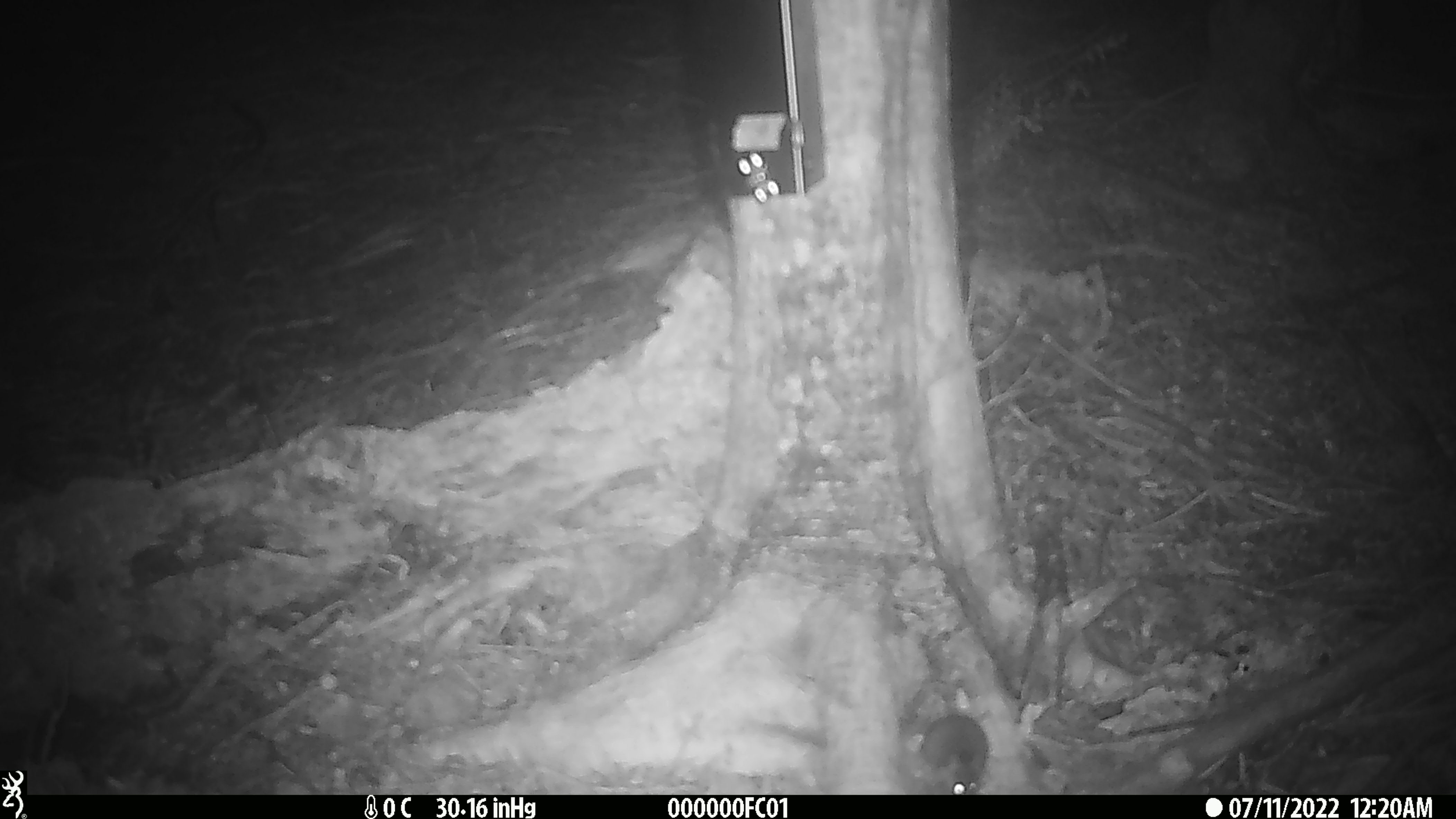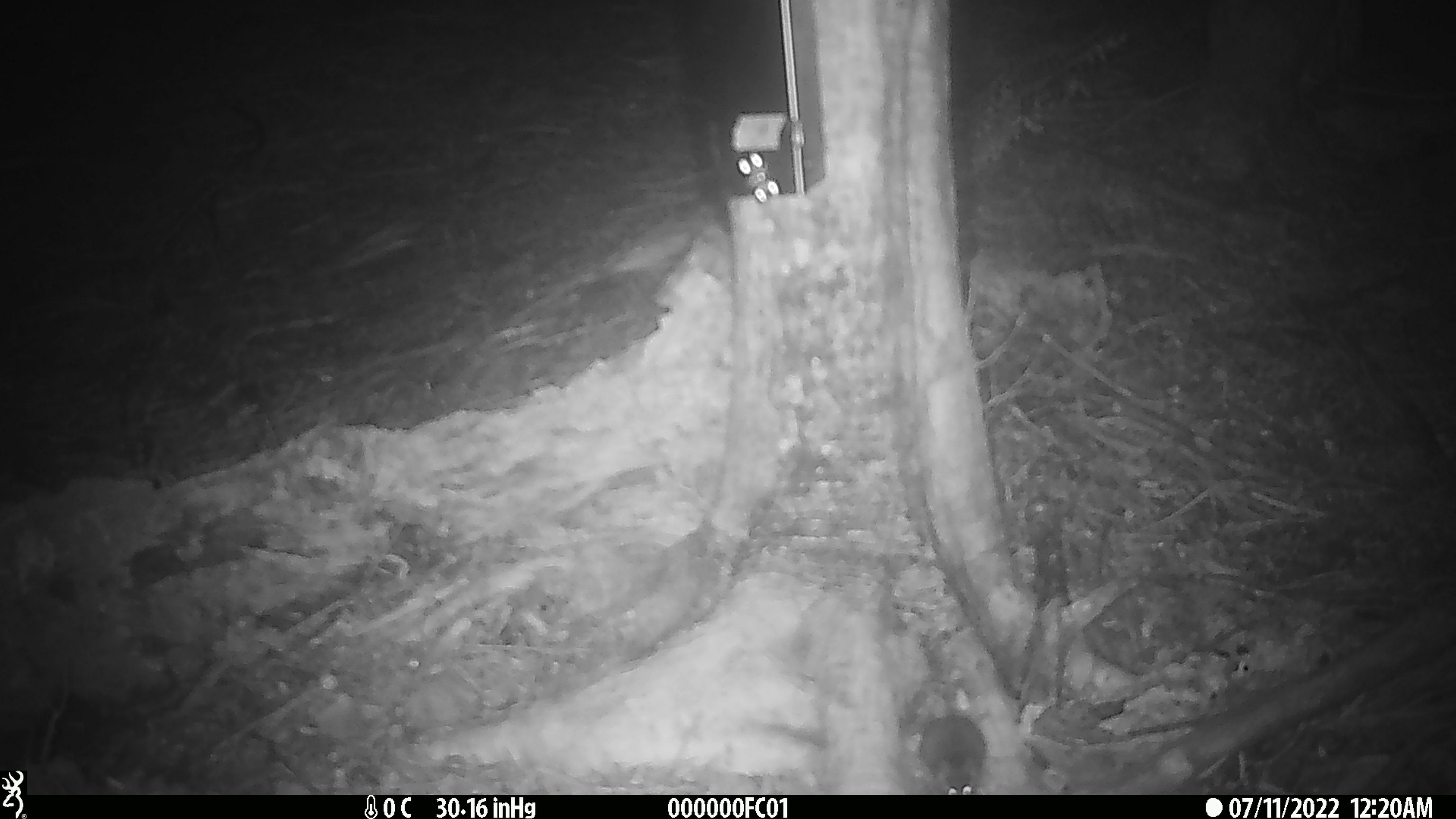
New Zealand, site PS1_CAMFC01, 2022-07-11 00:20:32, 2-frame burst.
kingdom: Animalia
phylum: Chordata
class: Mammalia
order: Rodentia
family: Muridae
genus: Mus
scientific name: Mus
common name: mouse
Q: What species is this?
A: Mouse (Mus).